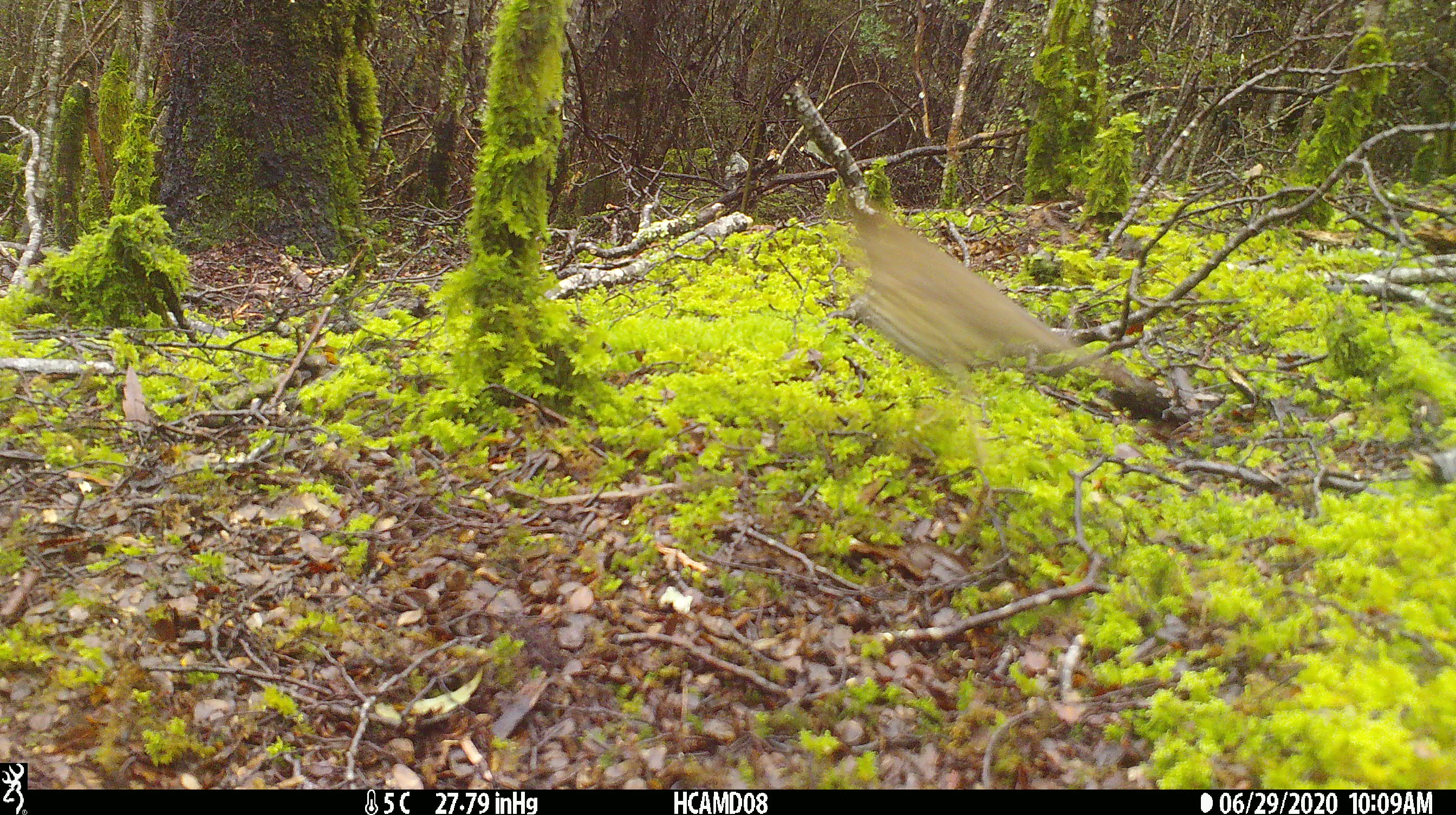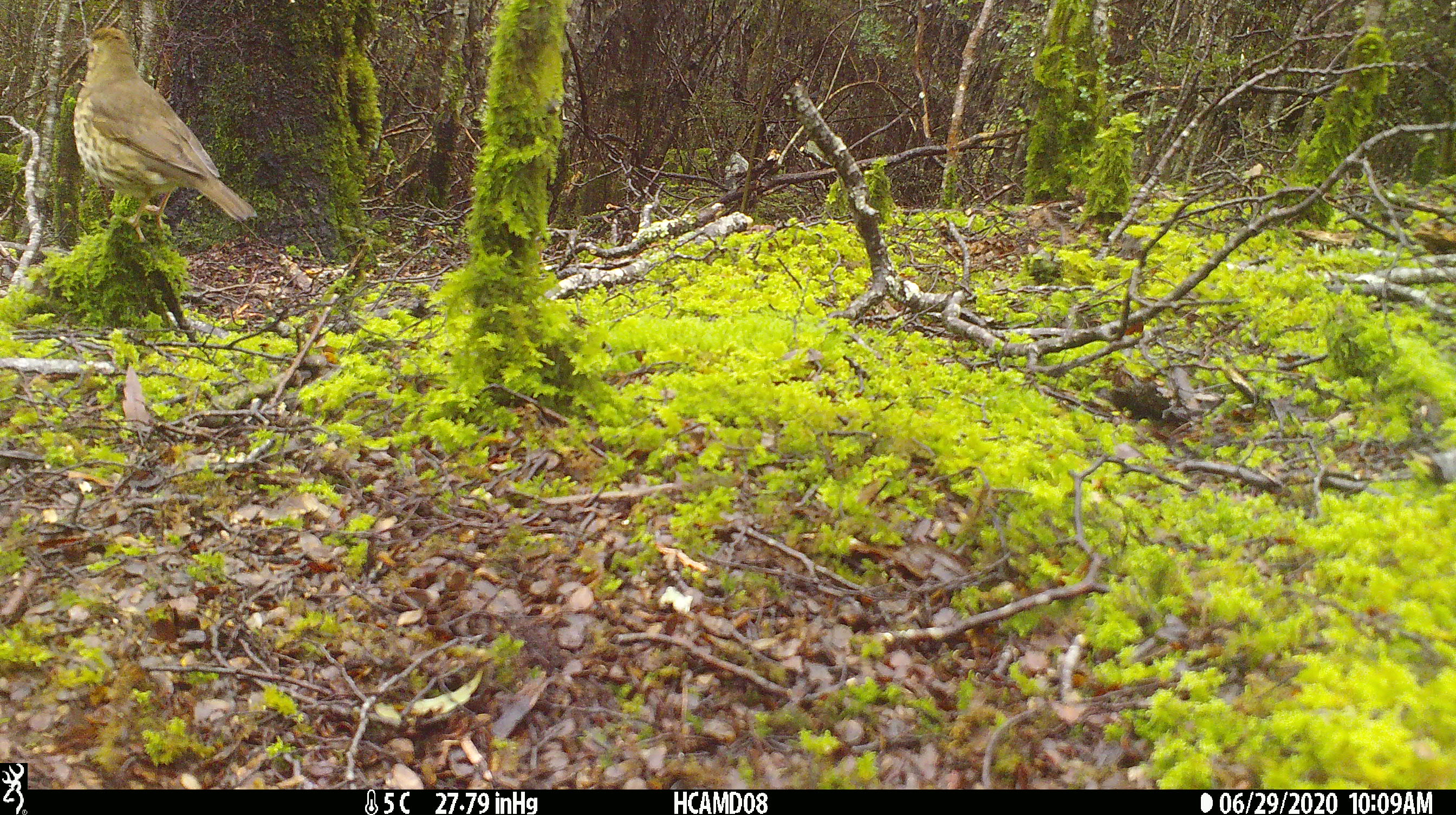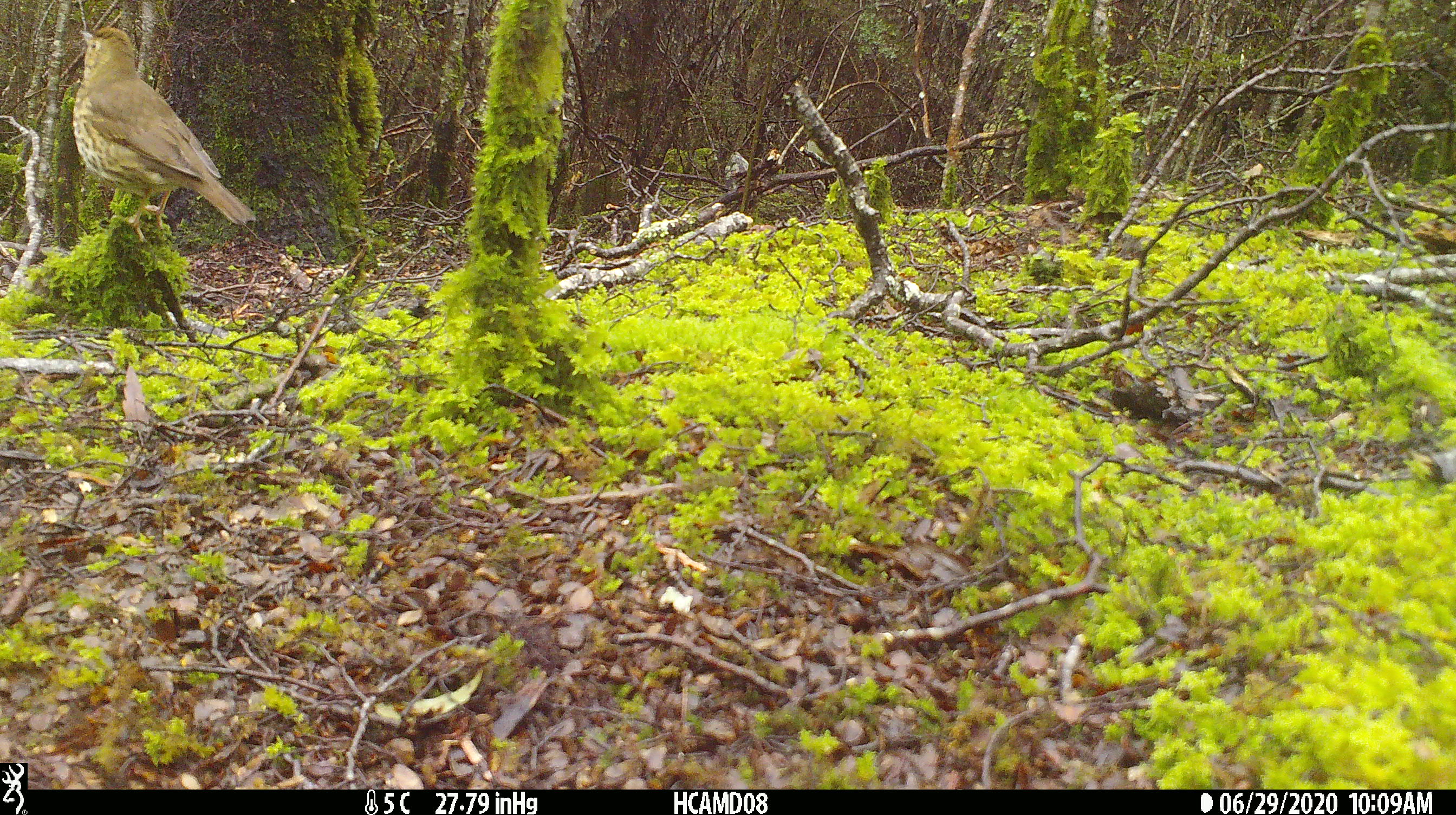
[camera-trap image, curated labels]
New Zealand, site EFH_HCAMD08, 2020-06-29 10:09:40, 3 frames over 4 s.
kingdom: Animalia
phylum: Chordata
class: Aves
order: Passeriformes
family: Turdidae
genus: Turdus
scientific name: Turdus philomelos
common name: song thrush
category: thrush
Thrush (song thrush) (Turdus philomelos).